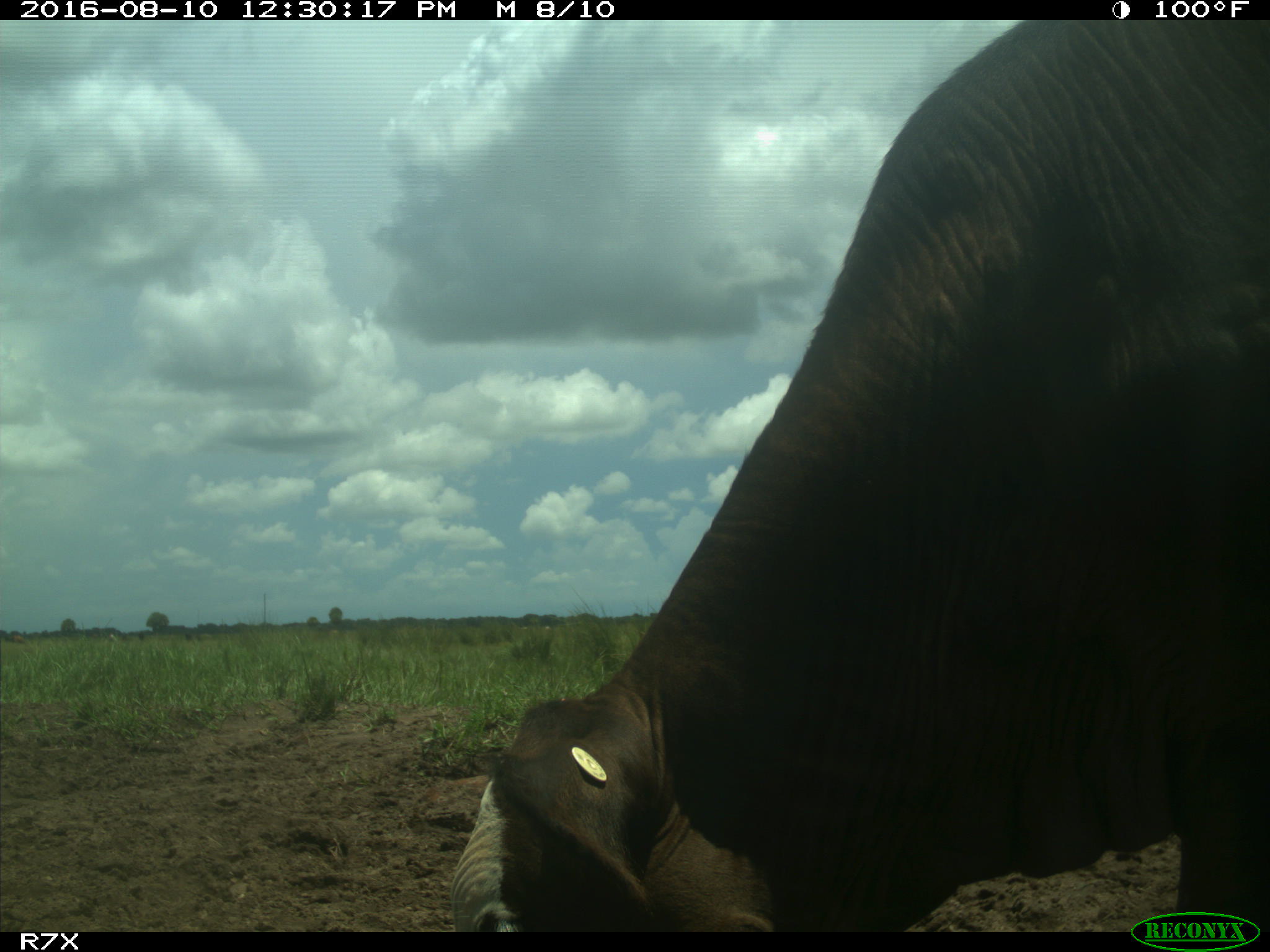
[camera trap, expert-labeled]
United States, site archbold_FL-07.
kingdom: Animalia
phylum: Chordata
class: Mammalia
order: Artiodactyla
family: Bovidae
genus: Bos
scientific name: Bos taurus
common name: domestic cow